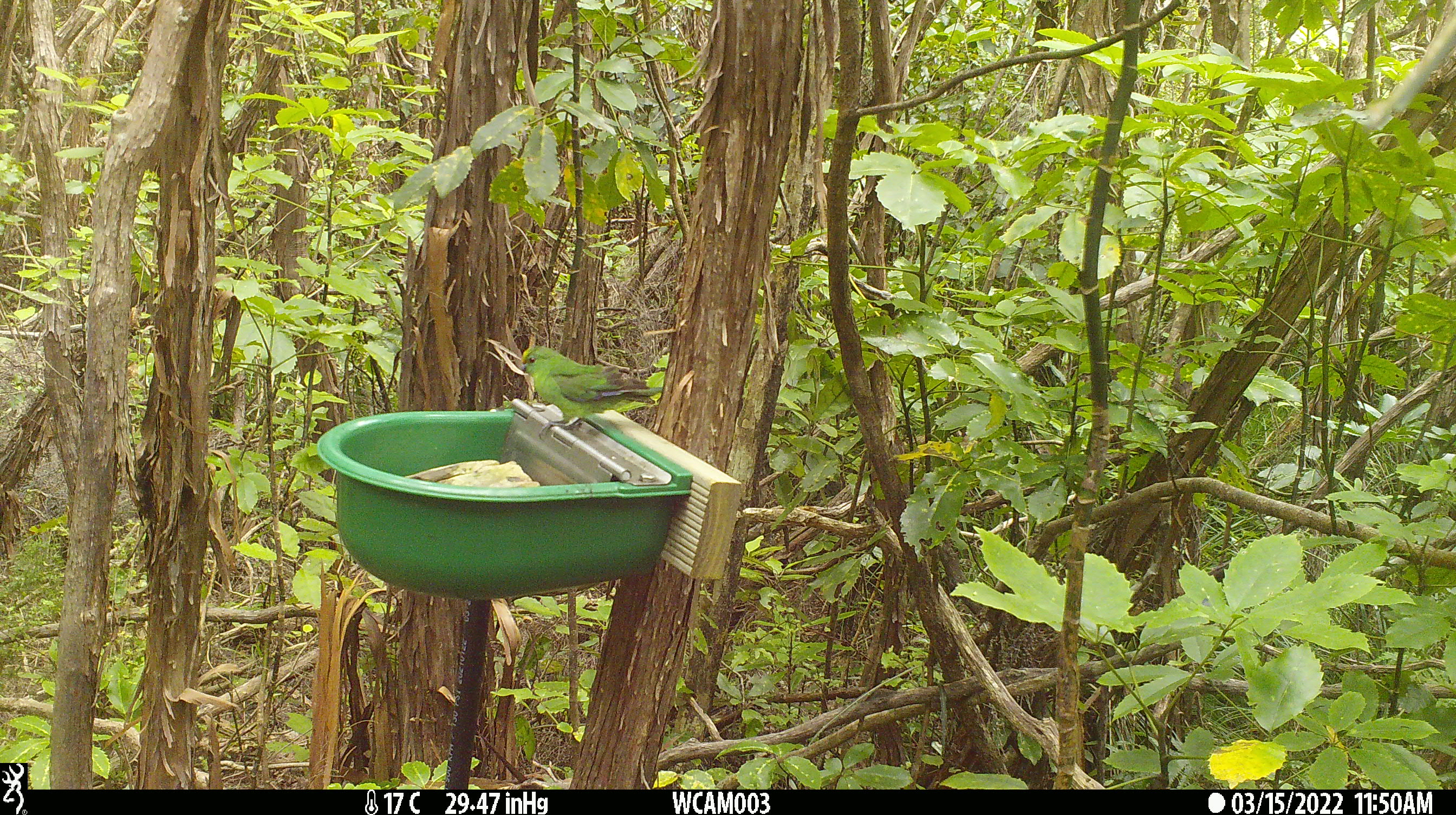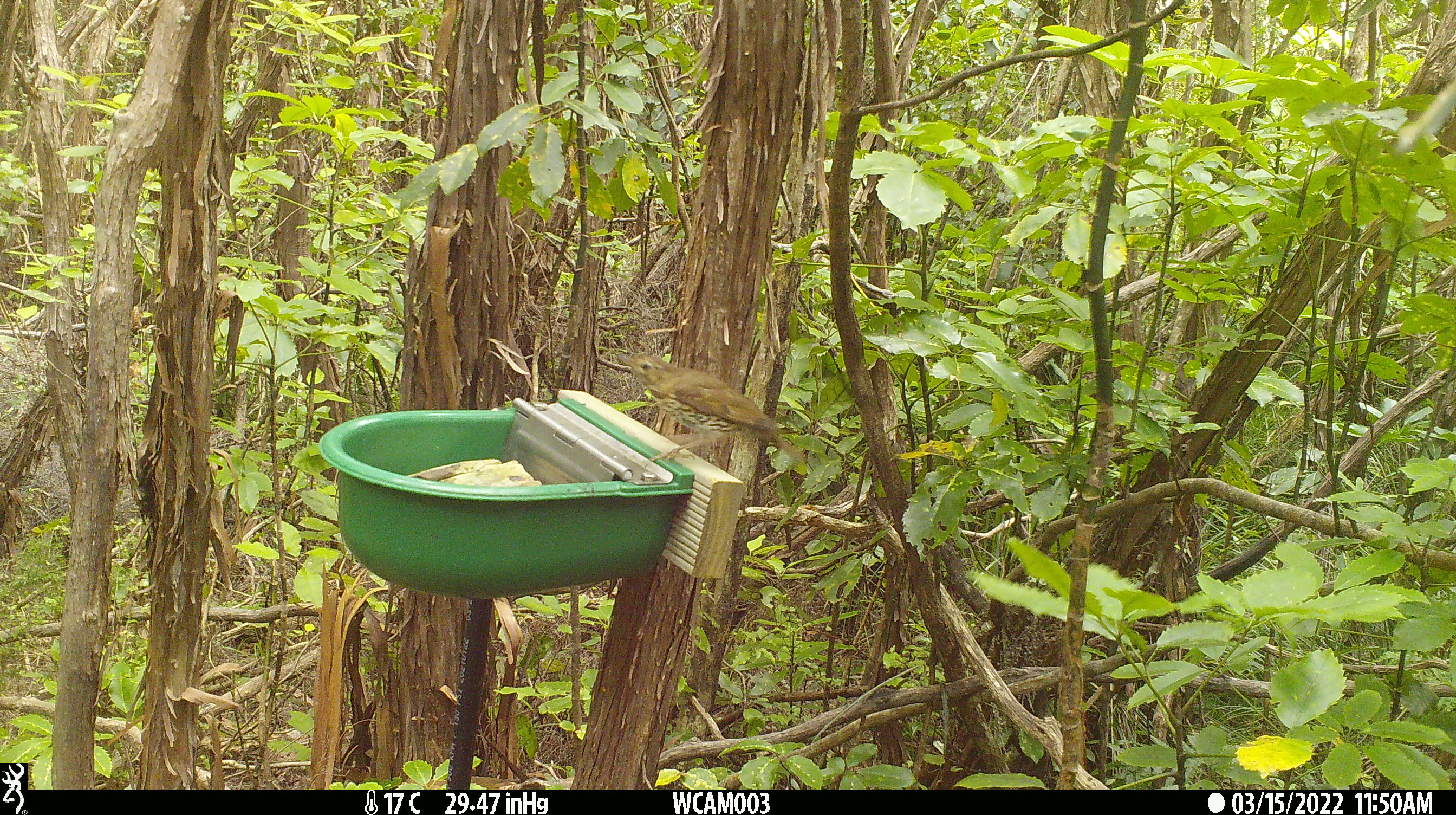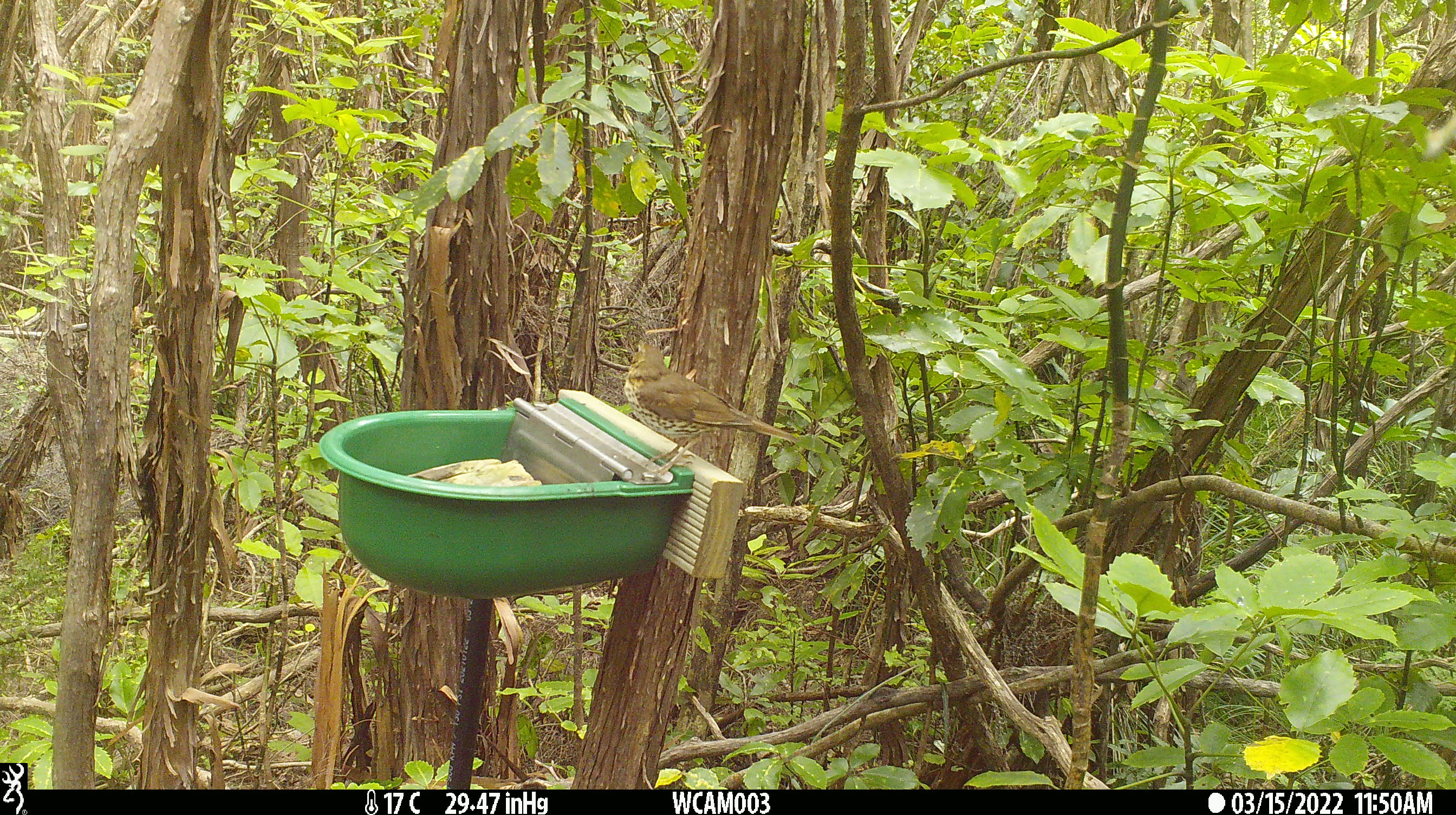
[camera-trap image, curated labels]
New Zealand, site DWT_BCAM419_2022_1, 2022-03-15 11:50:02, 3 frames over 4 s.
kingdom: Animalia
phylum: Chordata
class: Aves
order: Psittaciformes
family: Psittaculidae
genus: Cyanoramphus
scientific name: Cyanoramphus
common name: parakeet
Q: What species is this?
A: Parakeet (Cyanoramphus).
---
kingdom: Animalia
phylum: Chordata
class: Aves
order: Passeriformes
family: Turdidae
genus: Turdus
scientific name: Turdus philomelos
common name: song thrush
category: thrush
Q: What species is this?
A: Thrush (song thrush) (Turdus philomelos).